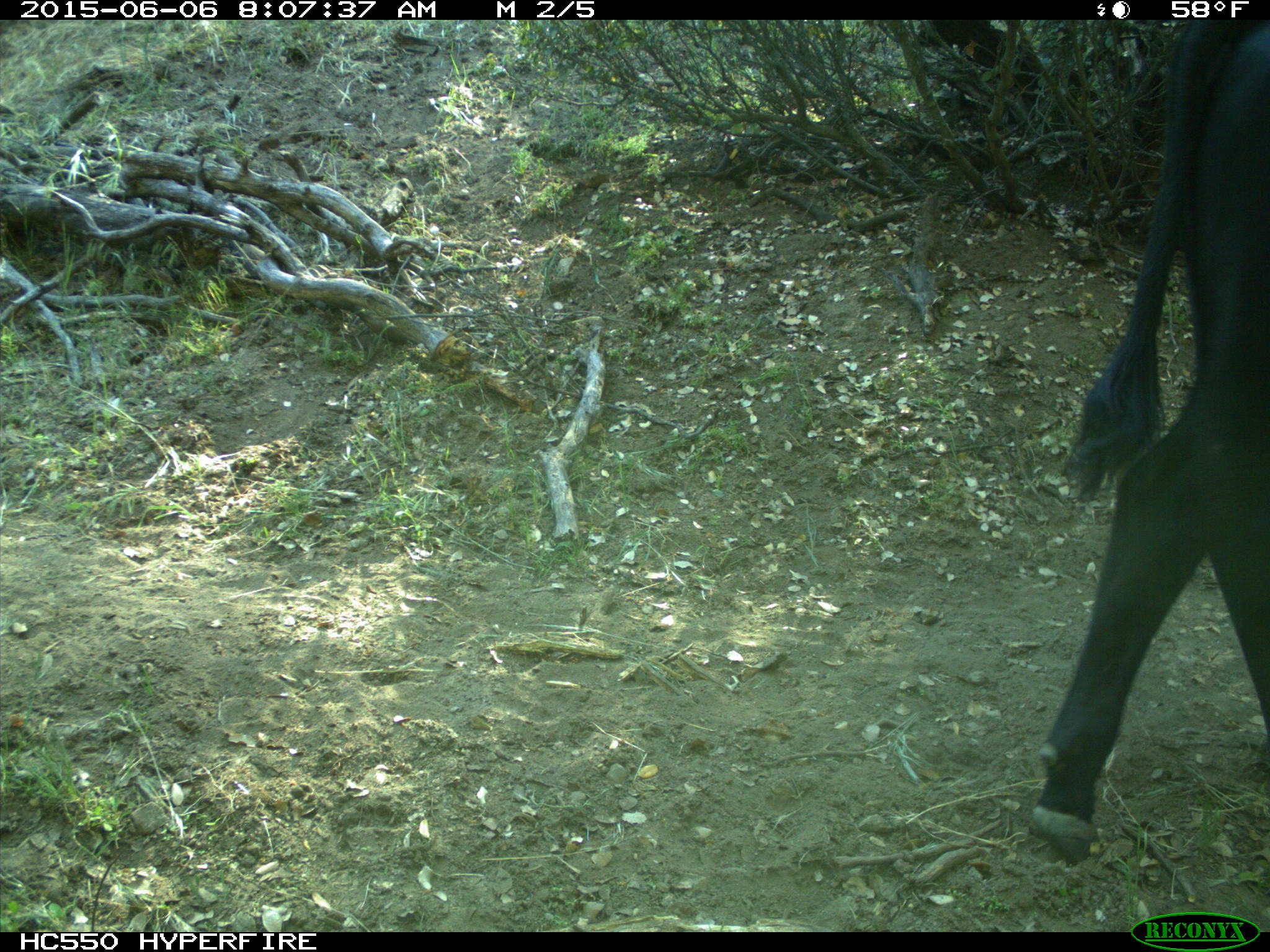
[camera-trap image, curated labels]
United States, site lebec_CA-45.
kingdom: Animalia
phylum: Chordata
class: Mammalia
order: Artiodactyla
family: Bovidae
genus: Bos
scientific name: Bos taurus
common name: domestic cow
Bos taurus (domestic cow).